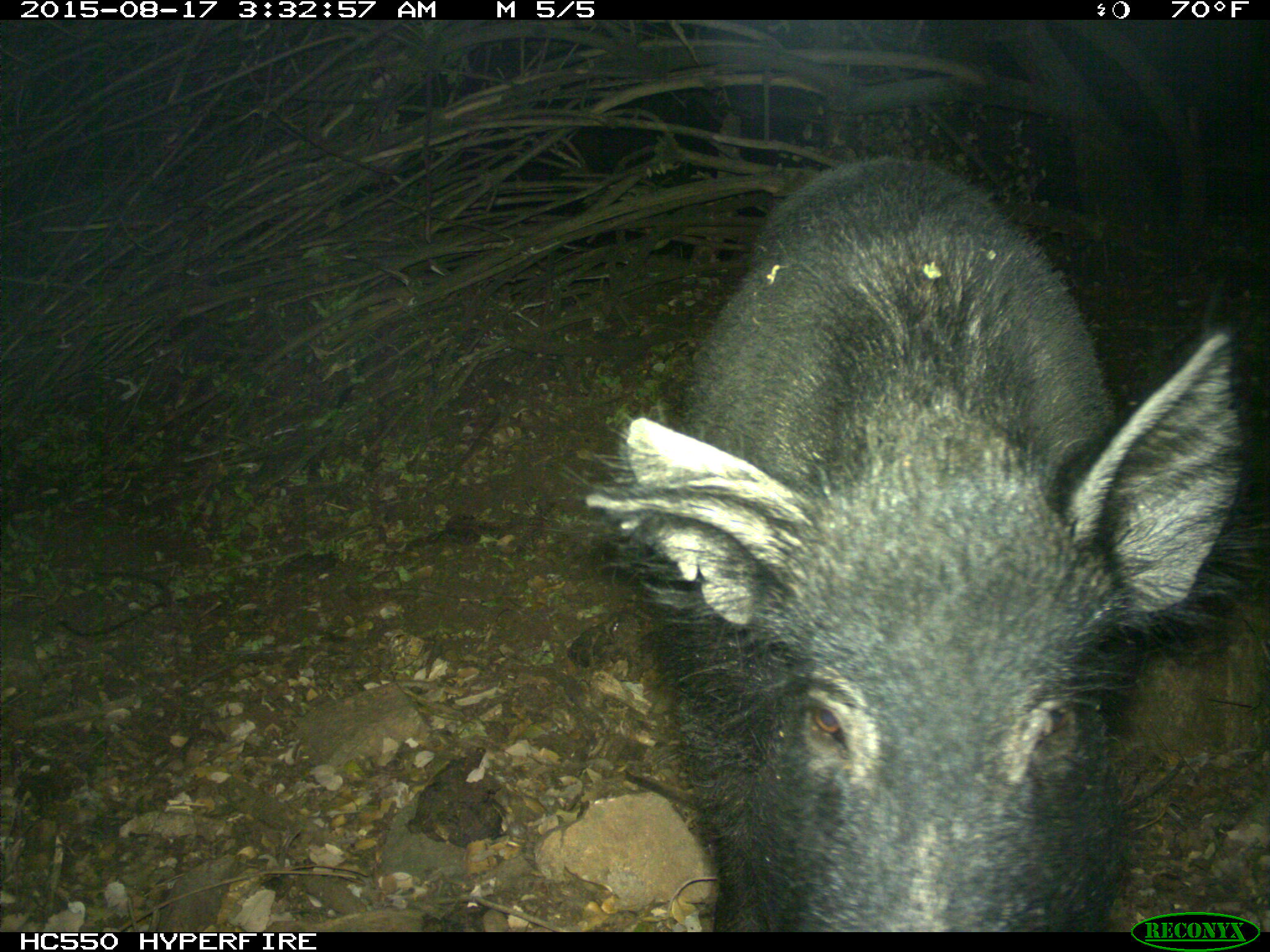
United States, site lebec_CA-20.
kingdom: Animalia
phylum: Chordata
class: Mammalia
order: Artiodactyla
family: Suidae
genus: Sus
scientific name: Sus scrofa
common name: wild boar